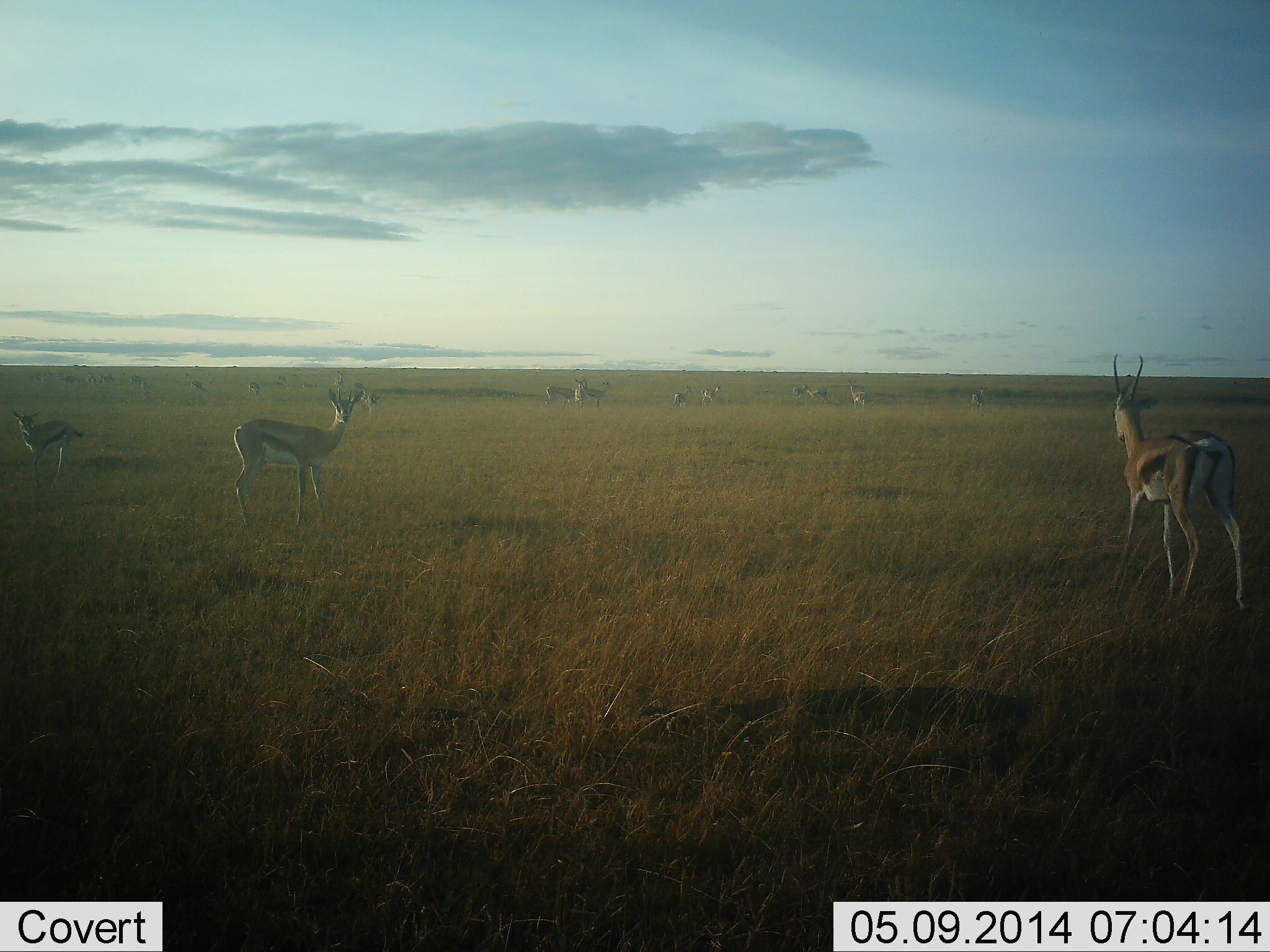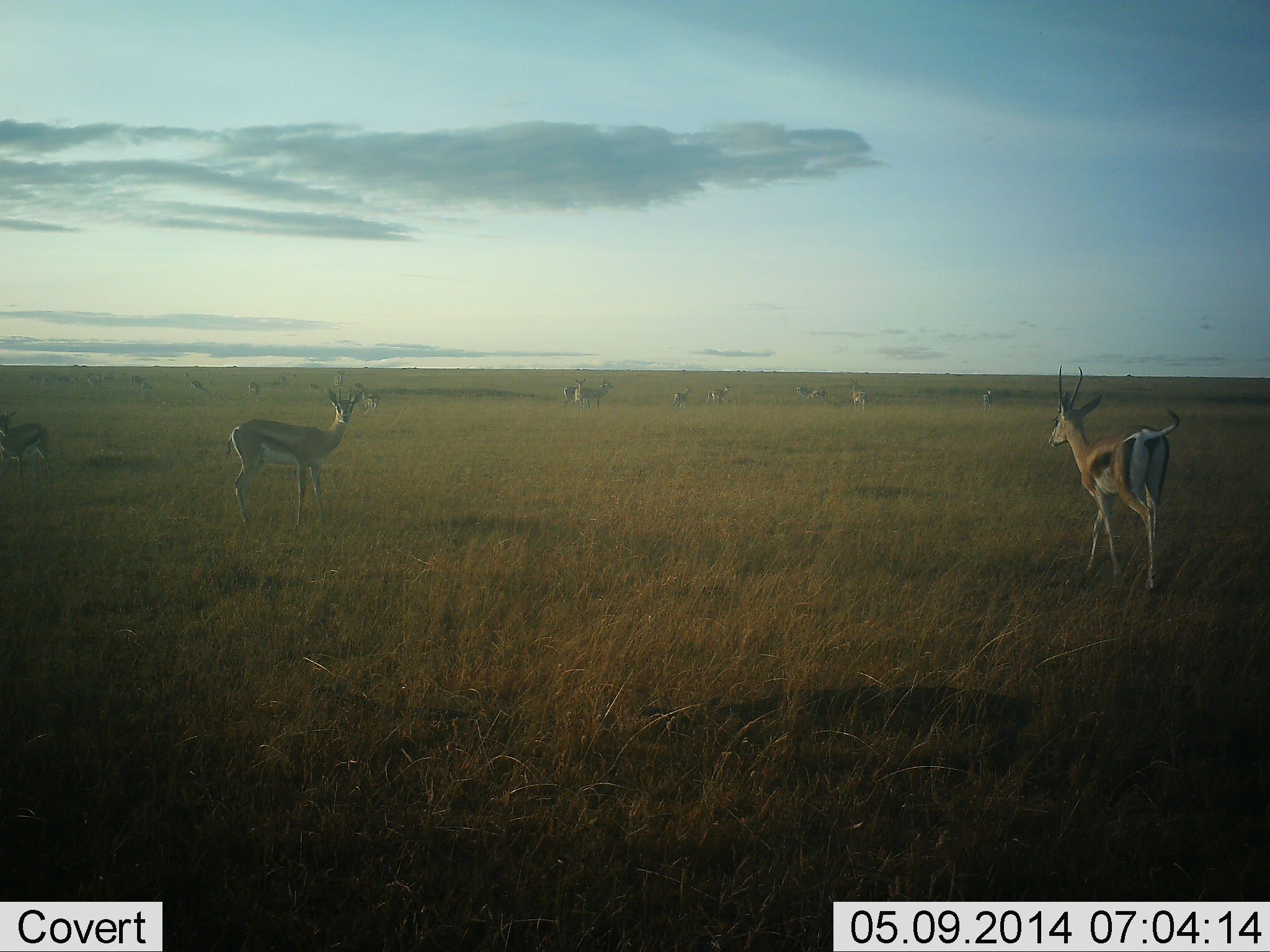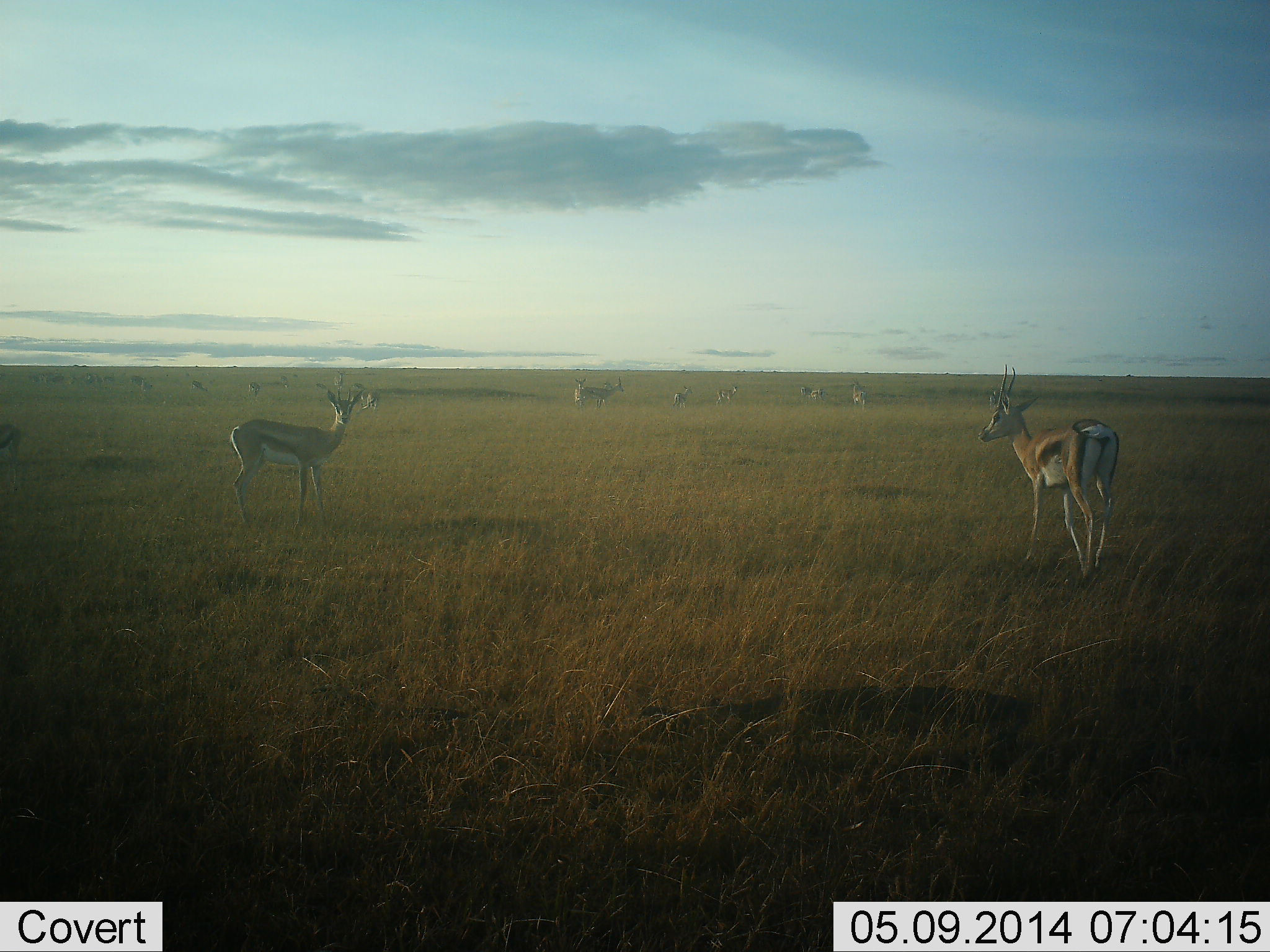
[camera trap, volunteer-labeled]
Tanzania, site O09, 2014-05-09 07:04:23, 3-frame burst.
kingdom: Animalia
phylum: Chordata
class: Mammalia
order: Artiodactyla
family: Bovidae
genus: Eudorcas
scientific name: Eudorcas thomsonii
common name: thomson's gazelle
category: gazellethomsons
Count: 11-50.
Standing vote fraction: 77%.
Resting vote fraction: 15%.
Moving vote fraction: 85%.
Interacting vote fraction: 8%.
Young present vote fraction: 15%.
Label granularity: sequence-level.